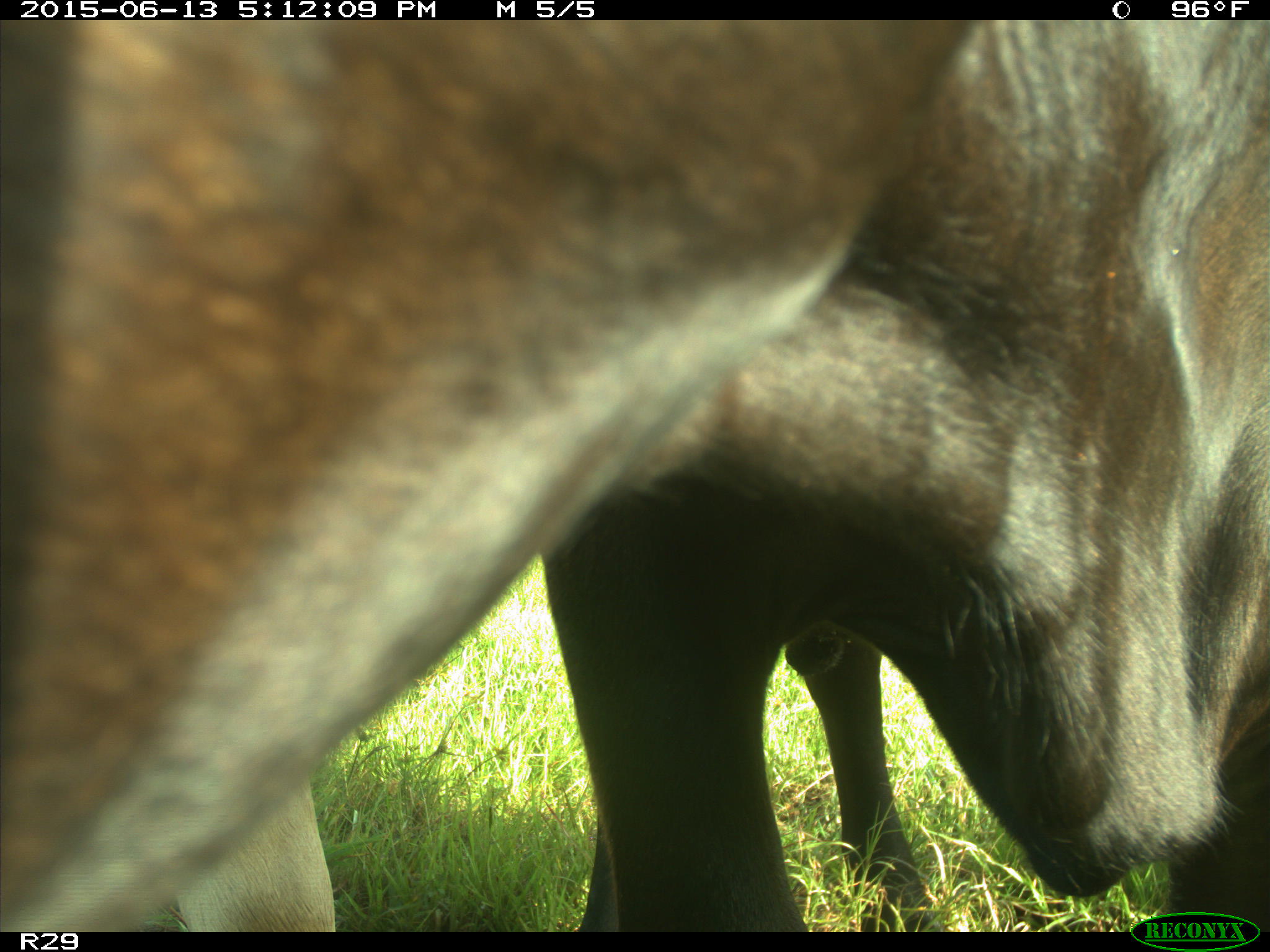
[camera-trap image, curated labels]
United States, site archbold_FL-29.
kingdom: Animalia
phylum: Chordata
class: Mammalia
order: Artiodactyla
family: Bovidae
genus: Bos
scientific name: Bos taurus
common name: domestic cow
Bos taurus (domestic cow).